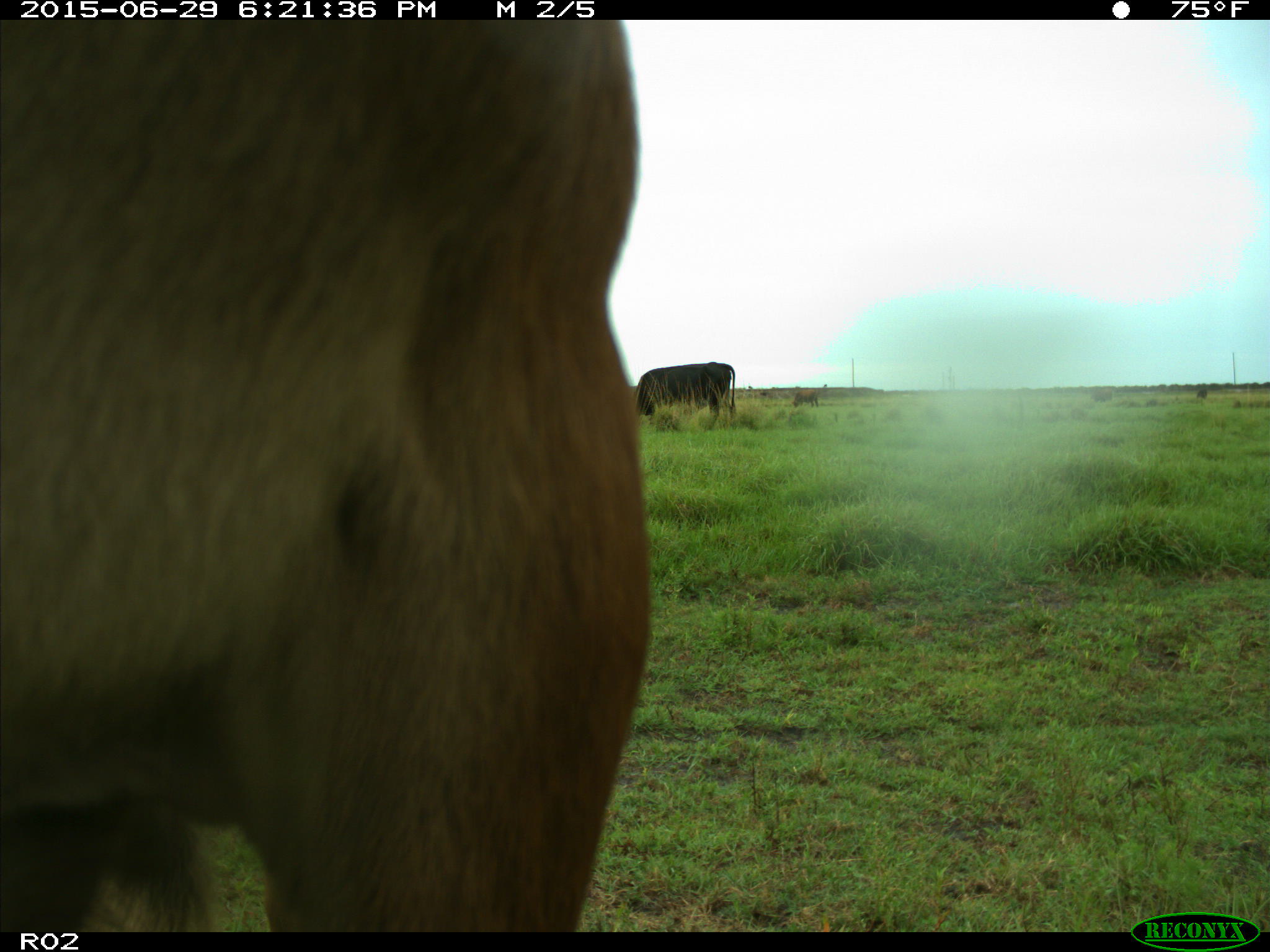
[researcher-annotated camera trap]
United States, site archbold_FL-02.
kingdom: Animalia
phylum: Chordata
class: Mammalia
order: Artiodactyla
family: Bovidae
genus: Bos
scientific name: Bos taurus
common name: domestic cow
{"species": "Bos taurus (domestic cow)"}